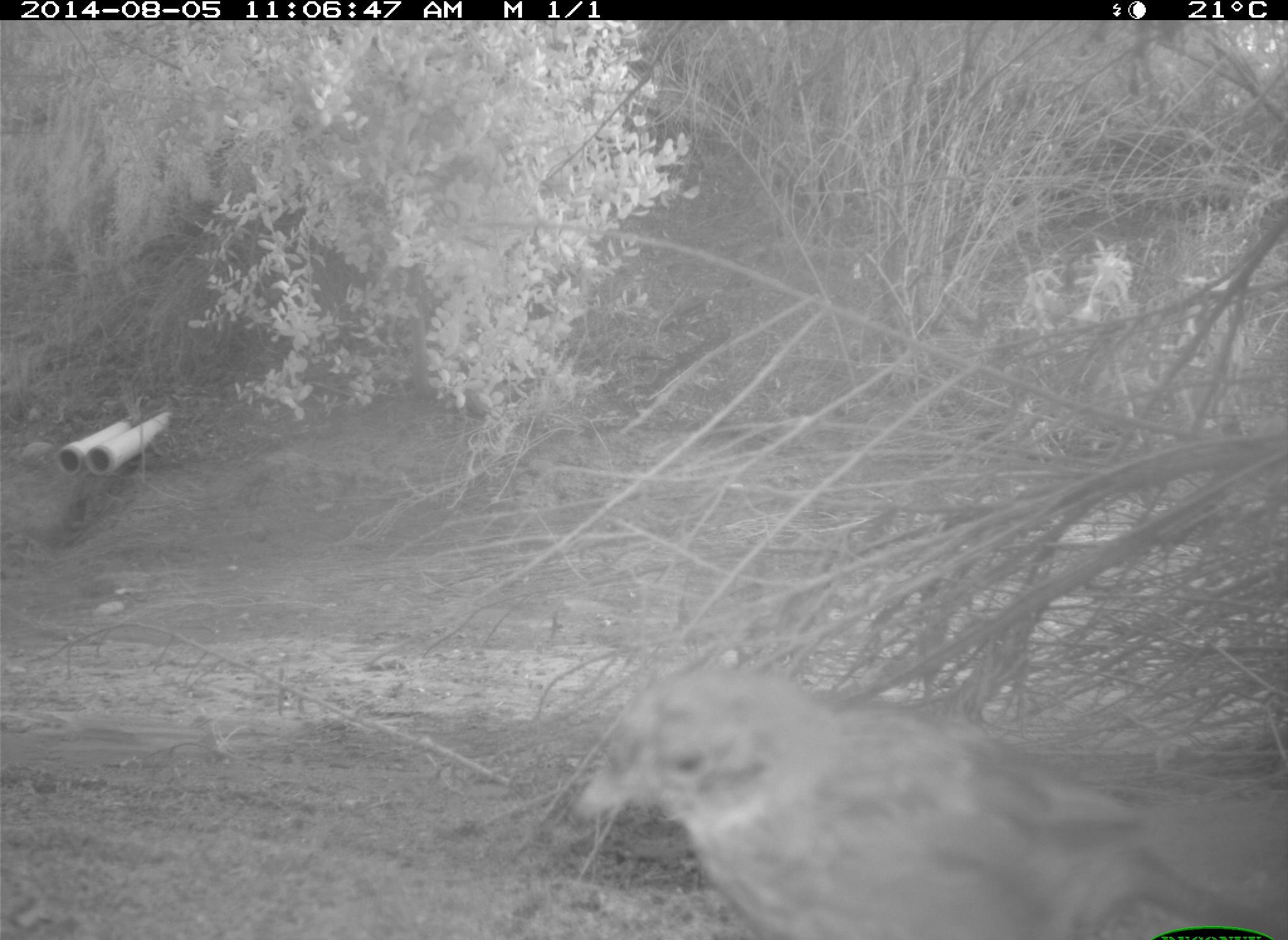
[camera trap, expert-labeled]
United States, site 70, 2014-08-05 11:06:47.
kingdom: Animalia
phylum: Chordata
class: Aves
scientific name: Aves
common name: bird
Bird (Aves).